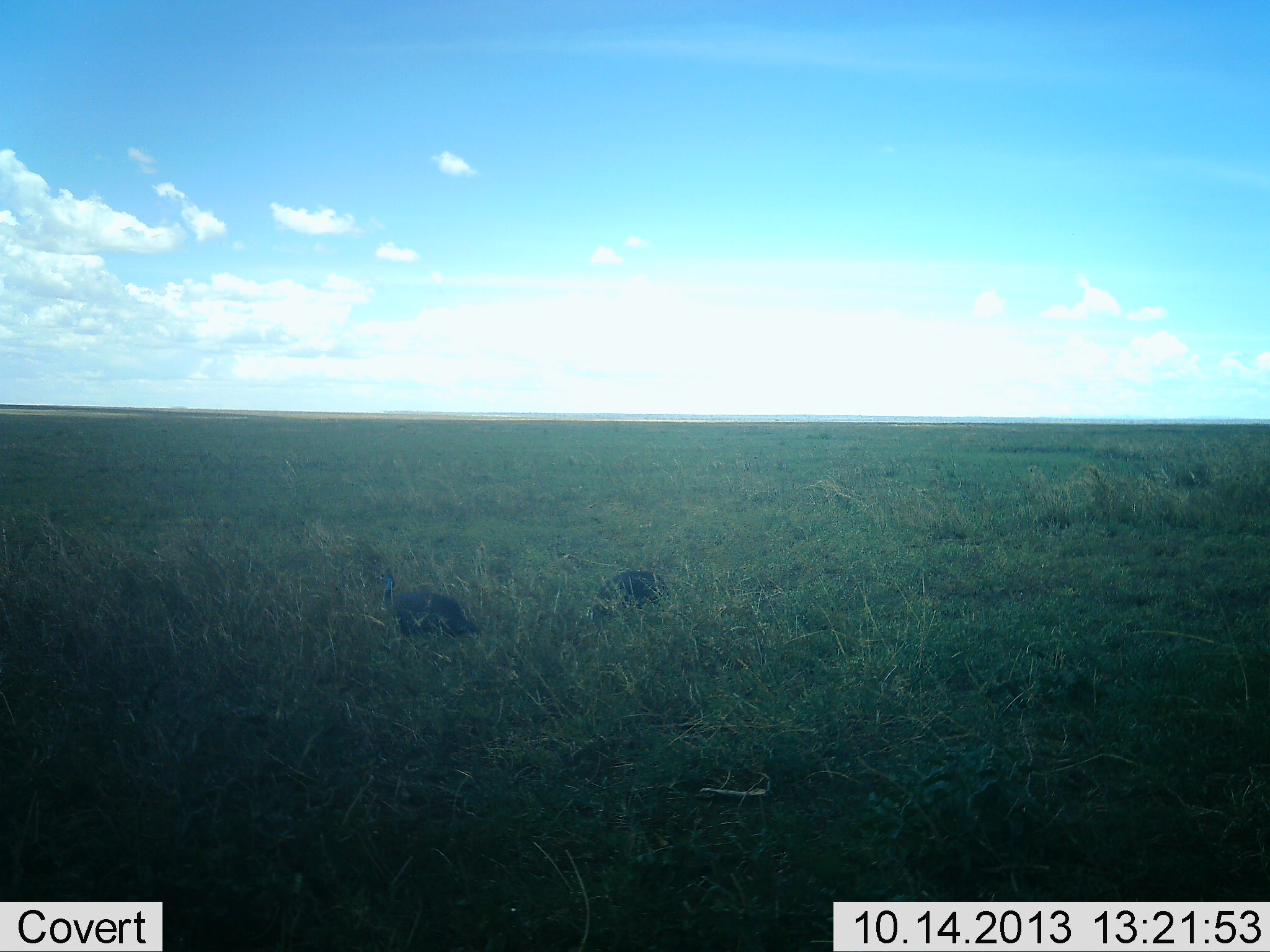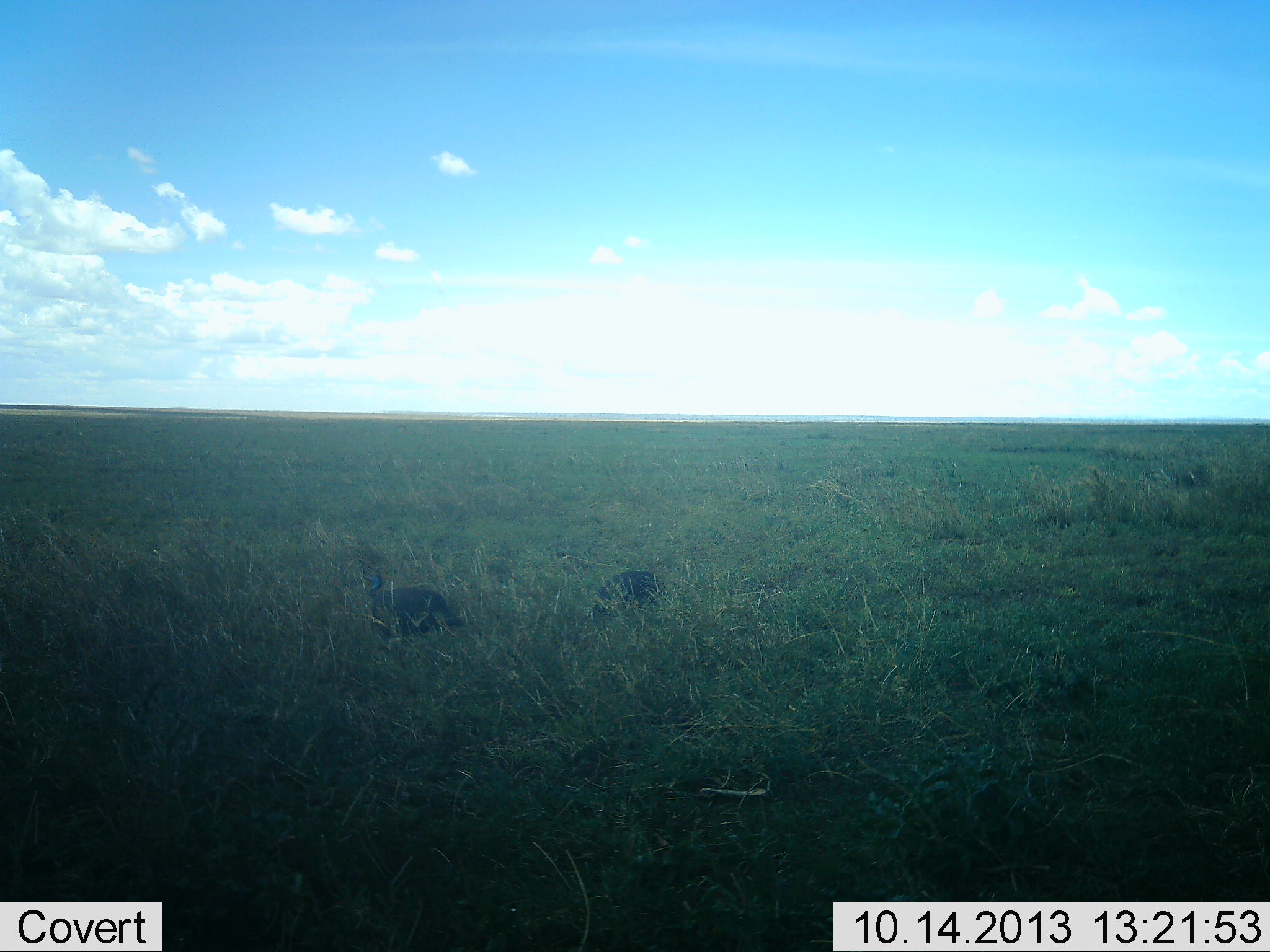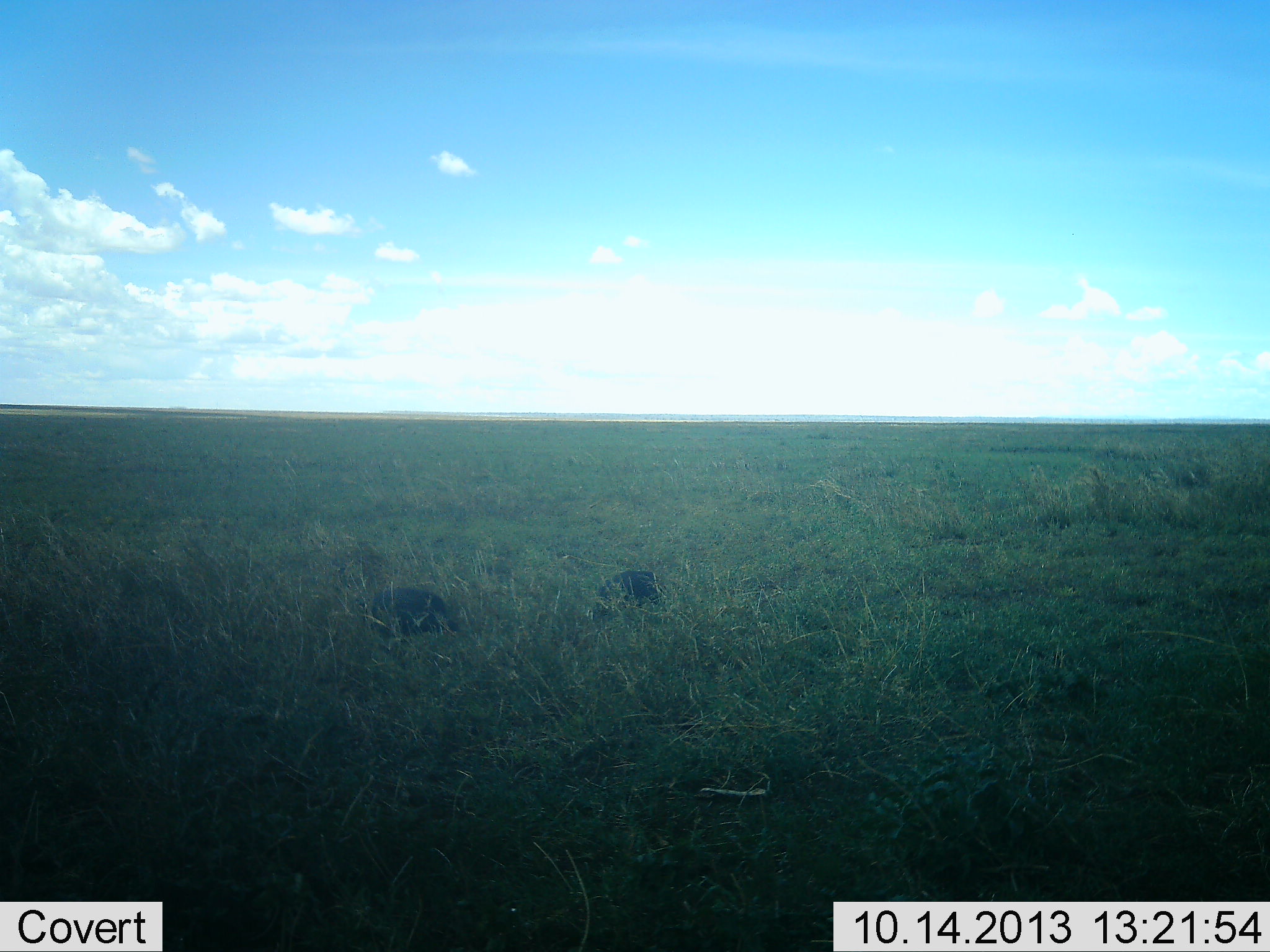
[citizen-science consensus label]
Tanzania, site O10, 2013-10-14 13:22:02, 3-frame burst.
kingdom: Animalia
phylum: Chordata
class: Aves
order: Galliformes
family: Numididae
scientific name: Numididae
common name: guinea fowl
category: guineafowl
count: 2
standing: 60%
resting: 0%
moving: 10%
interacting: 0%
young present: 0%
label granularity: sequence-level